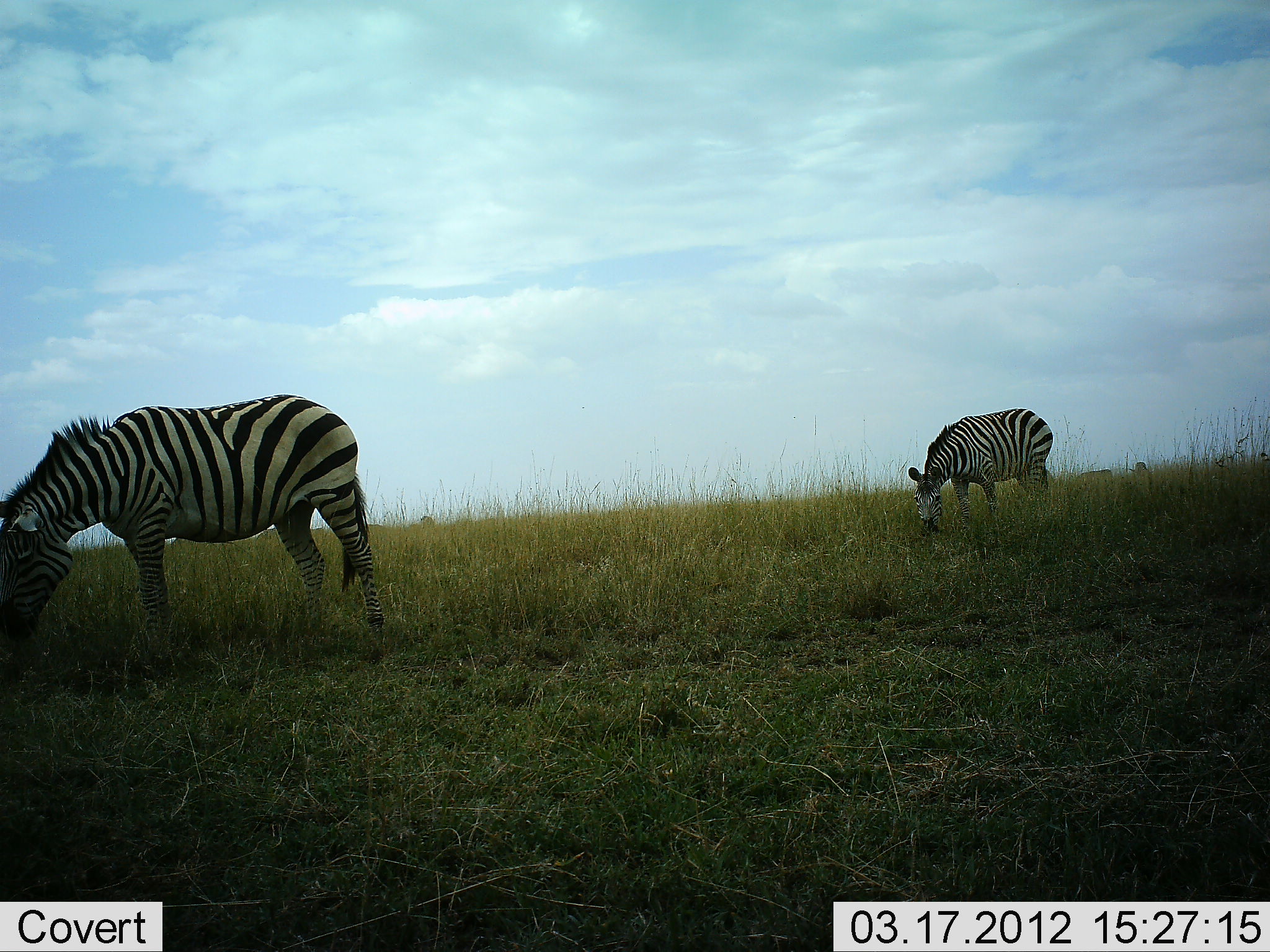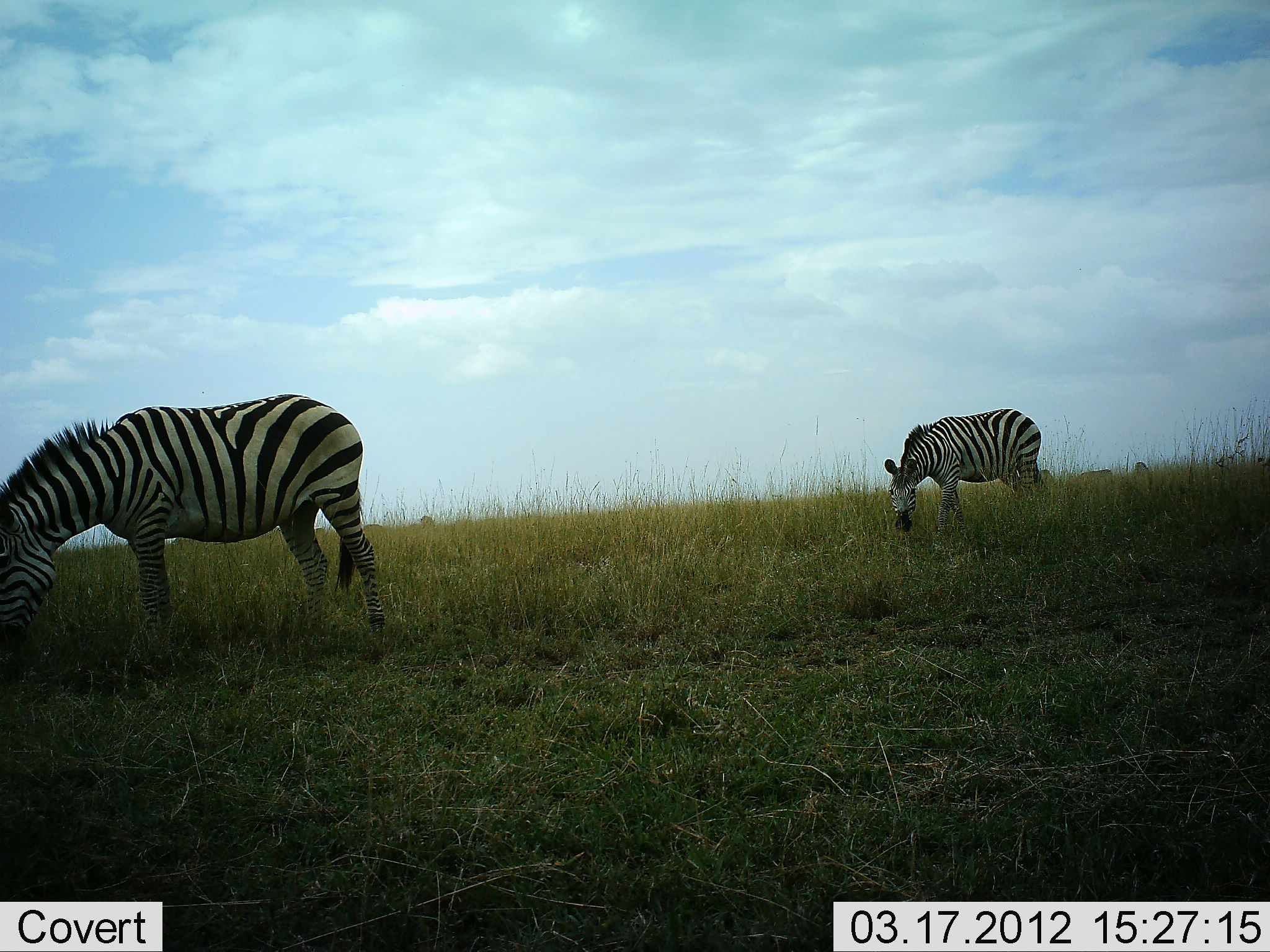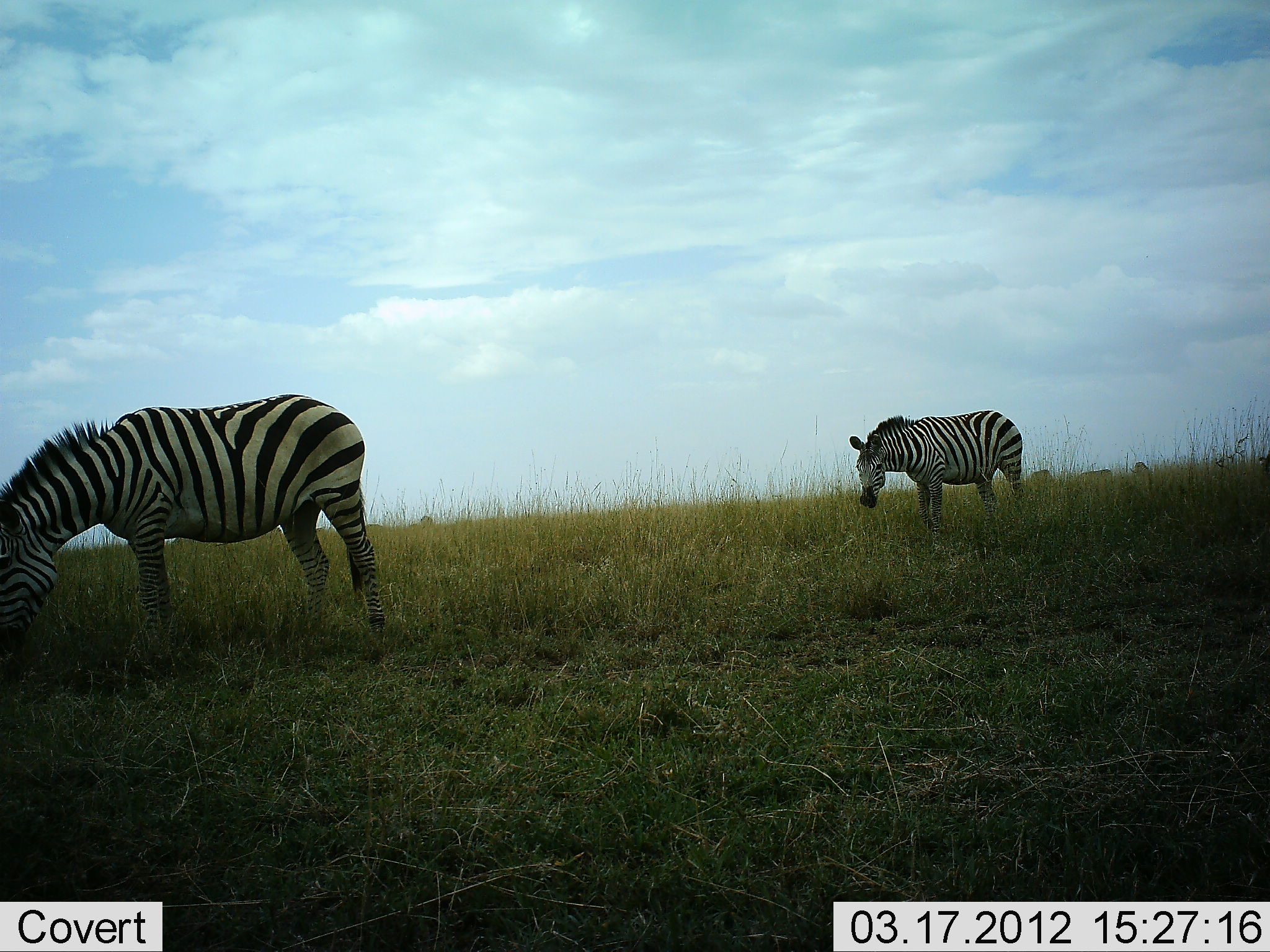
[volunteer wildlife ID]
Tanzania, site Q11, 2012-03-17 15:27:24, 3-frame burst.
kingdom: Animalia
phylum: Chordata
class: Mammalia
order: Perissodactyla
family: Equidae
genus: Equus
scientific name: Equus quagga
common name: plains zebra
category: zebra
Zebra (plains zebra) (Equus quagga), count 2. Behavior (volunteer vote fractions): standing 16%, resting 0%, moving 8%, interacting 0%. Young present (vote fraction): 0%. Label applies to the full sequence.